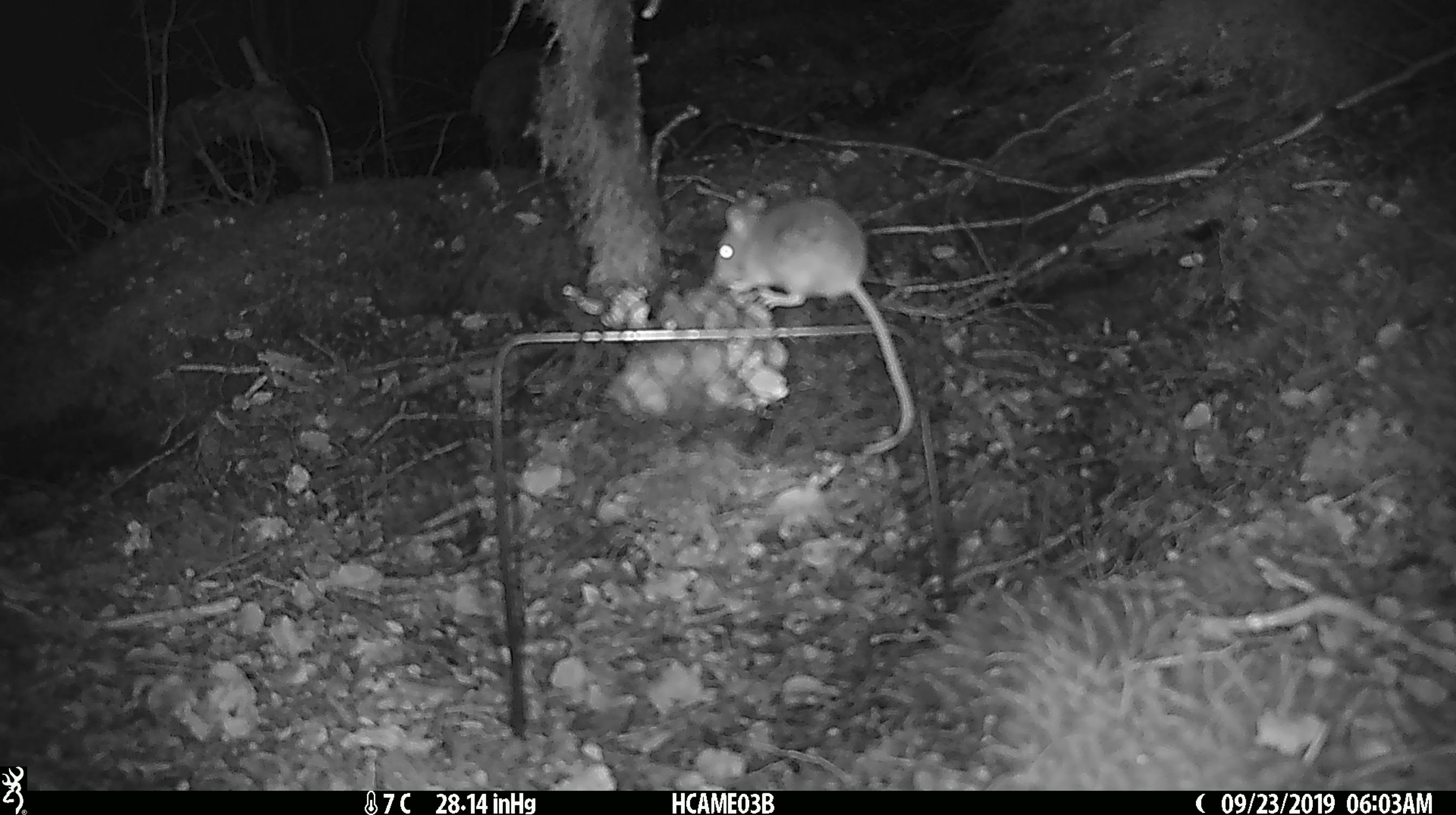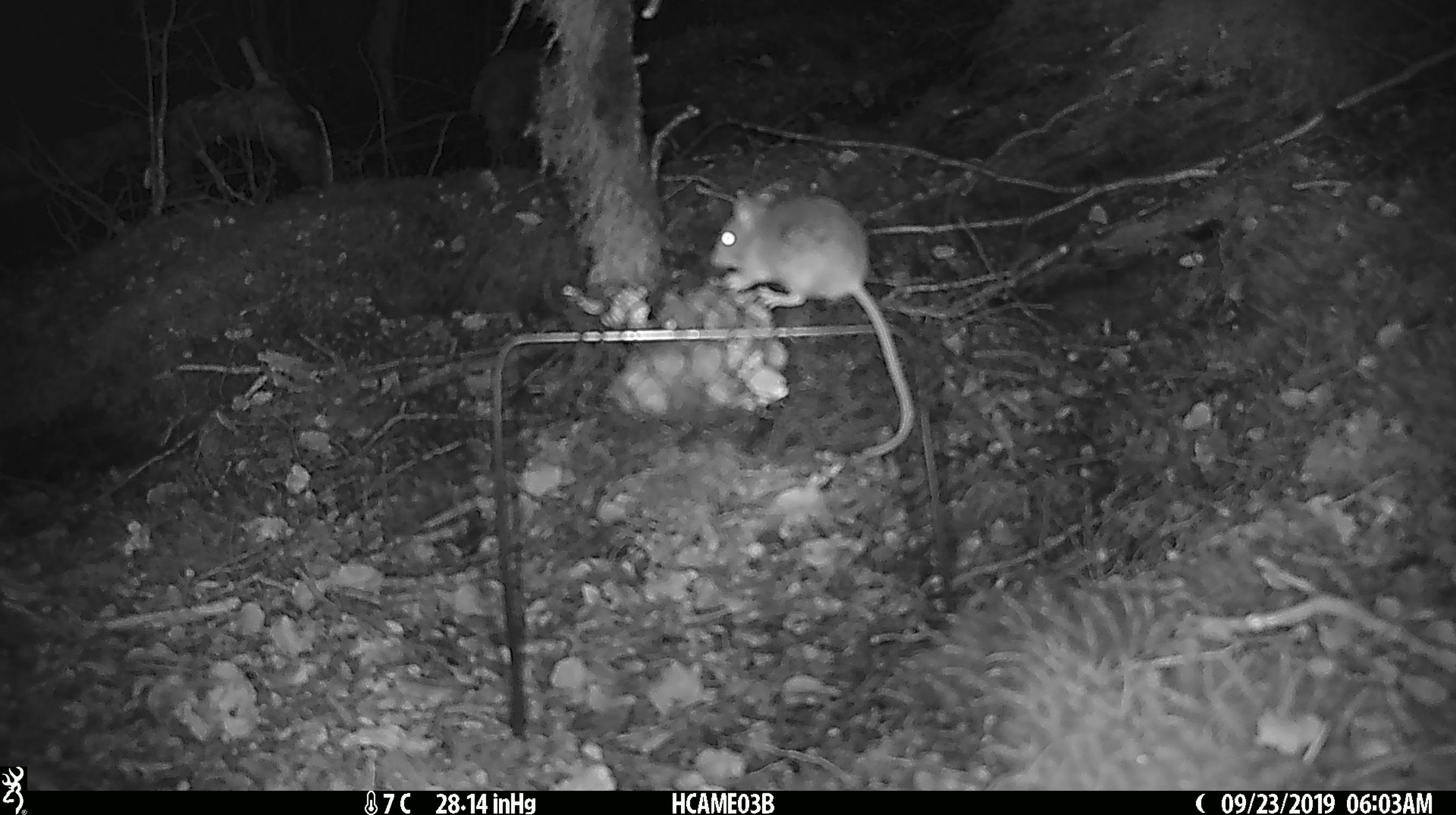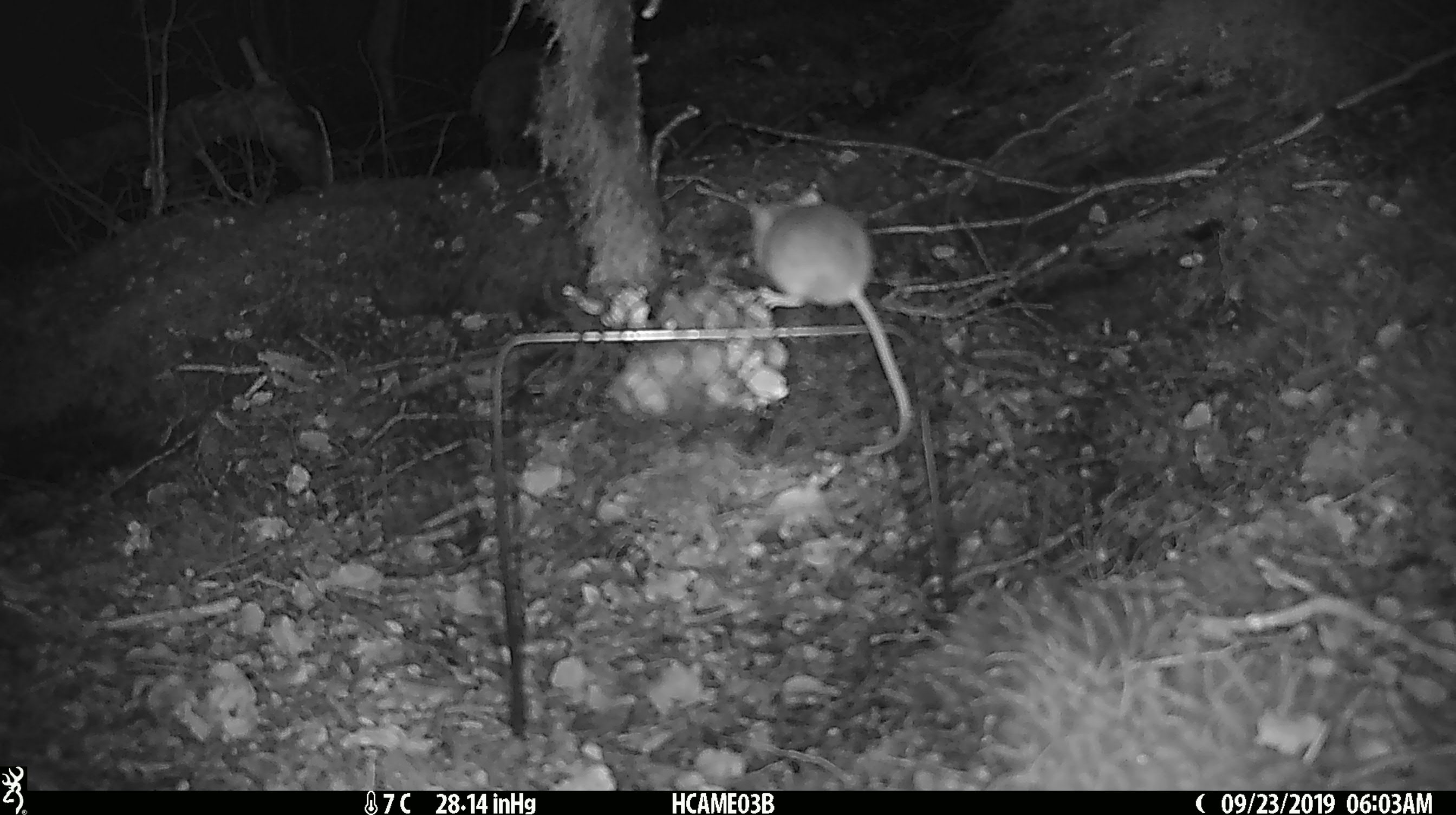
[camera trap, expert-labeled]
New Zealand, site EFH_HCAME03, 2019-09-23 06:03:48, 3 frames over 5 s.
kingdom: Animalia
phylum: Chordata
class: Mammalia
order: Rodentia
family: Muridae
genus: Mus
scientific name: Mus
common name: mouse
Mouse (Mus).